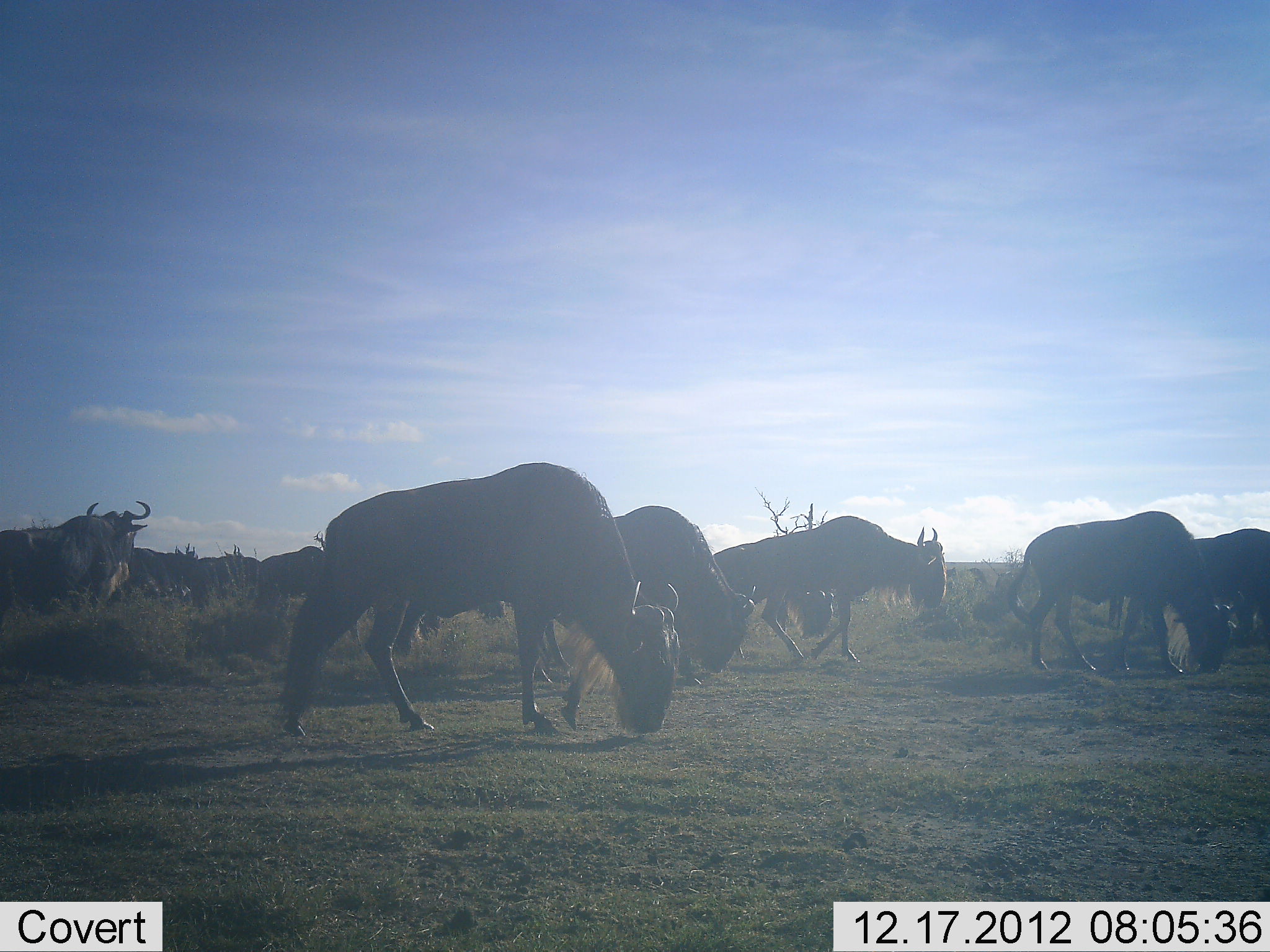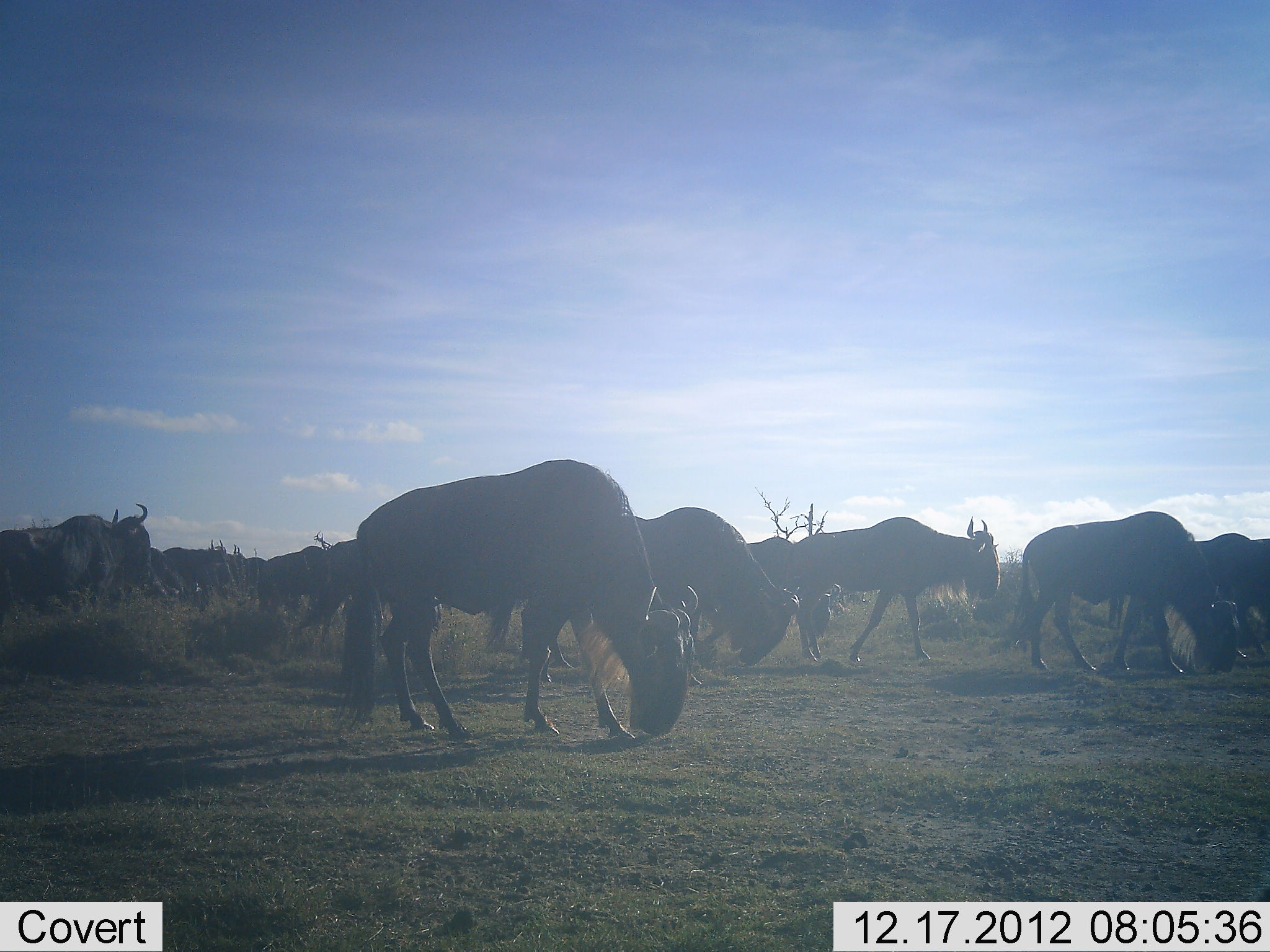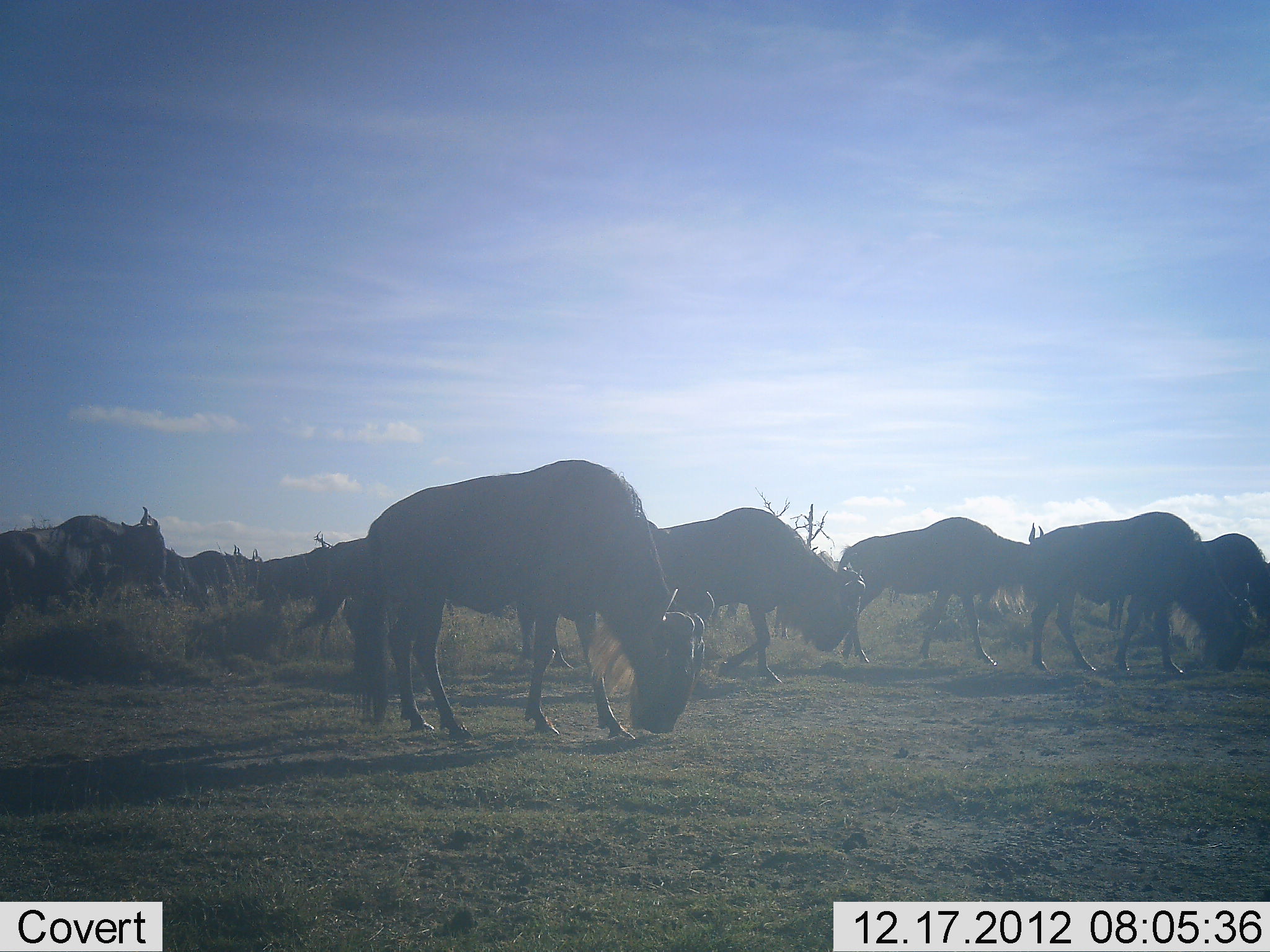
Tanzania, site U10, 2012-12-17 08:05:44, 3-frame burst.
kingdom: Animalia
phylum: Chordata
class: Mammalia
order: Artiodactyla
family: Bovidae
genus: Connochaetes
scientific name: Connochaetes taurinus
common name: blue wildebeest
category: wildebeest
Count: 11-50.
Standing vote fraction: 30%.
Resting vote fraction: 0%.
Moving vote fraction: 90%.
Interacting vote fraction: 10%.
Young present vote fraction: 0%.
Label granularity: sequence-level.